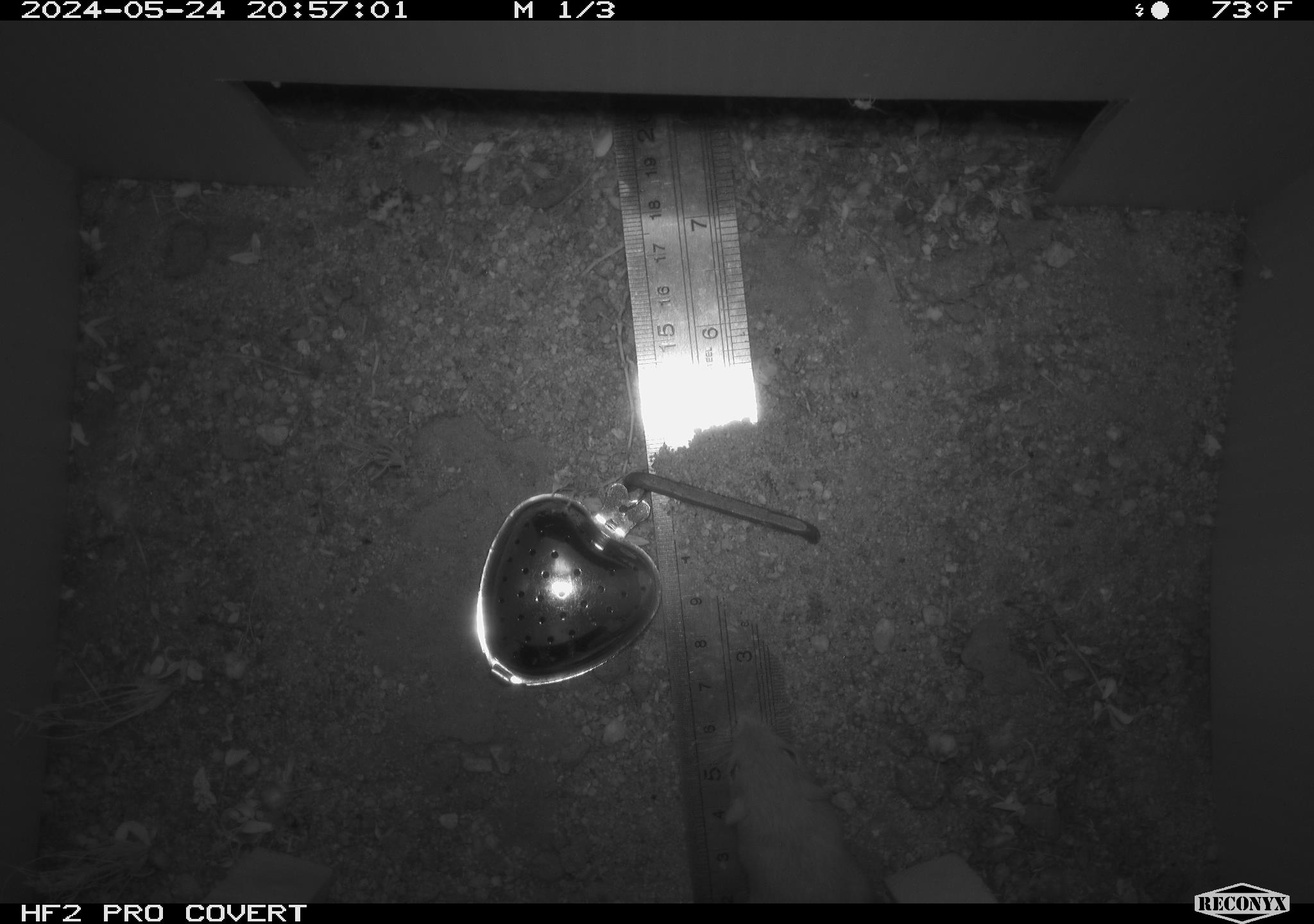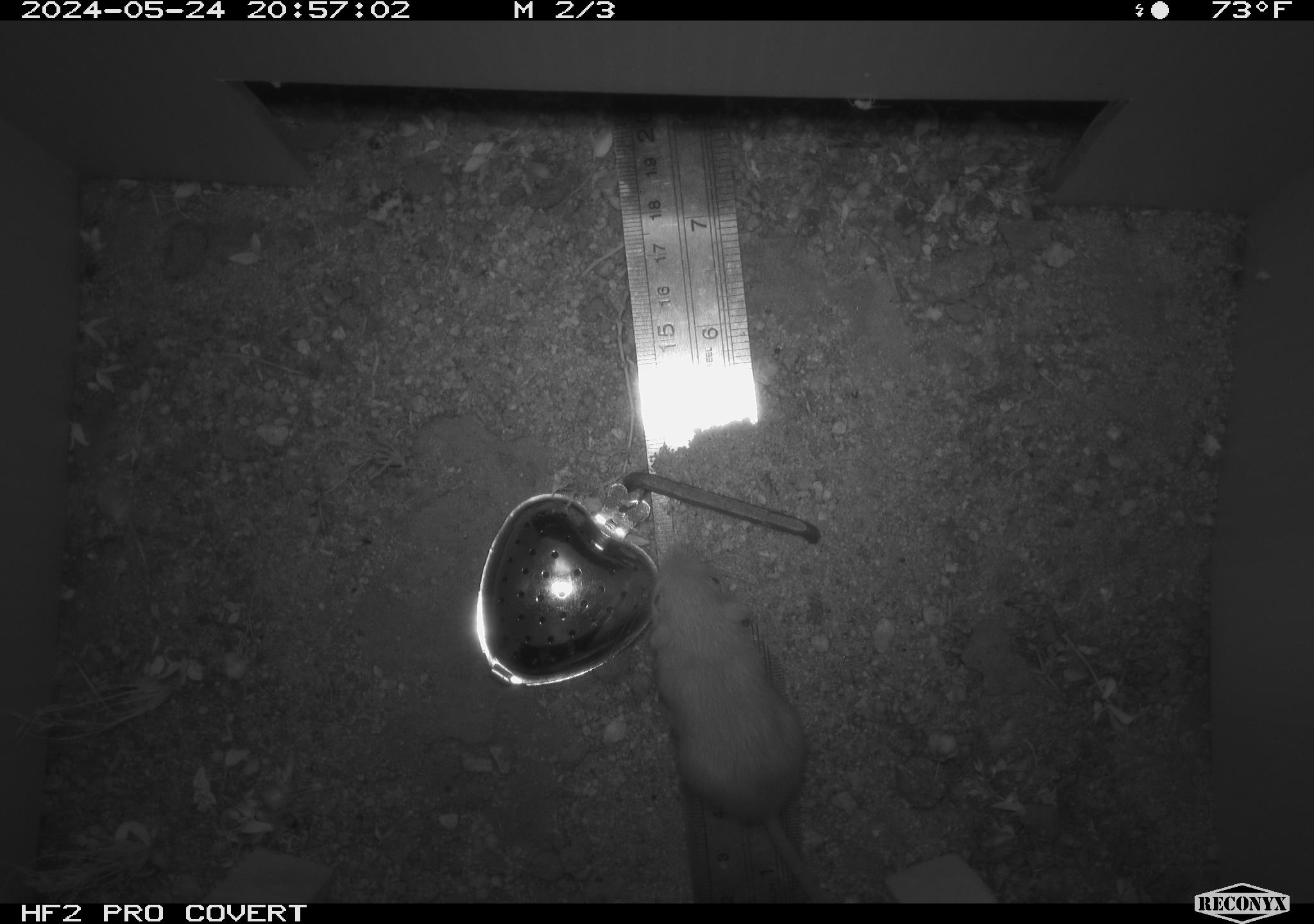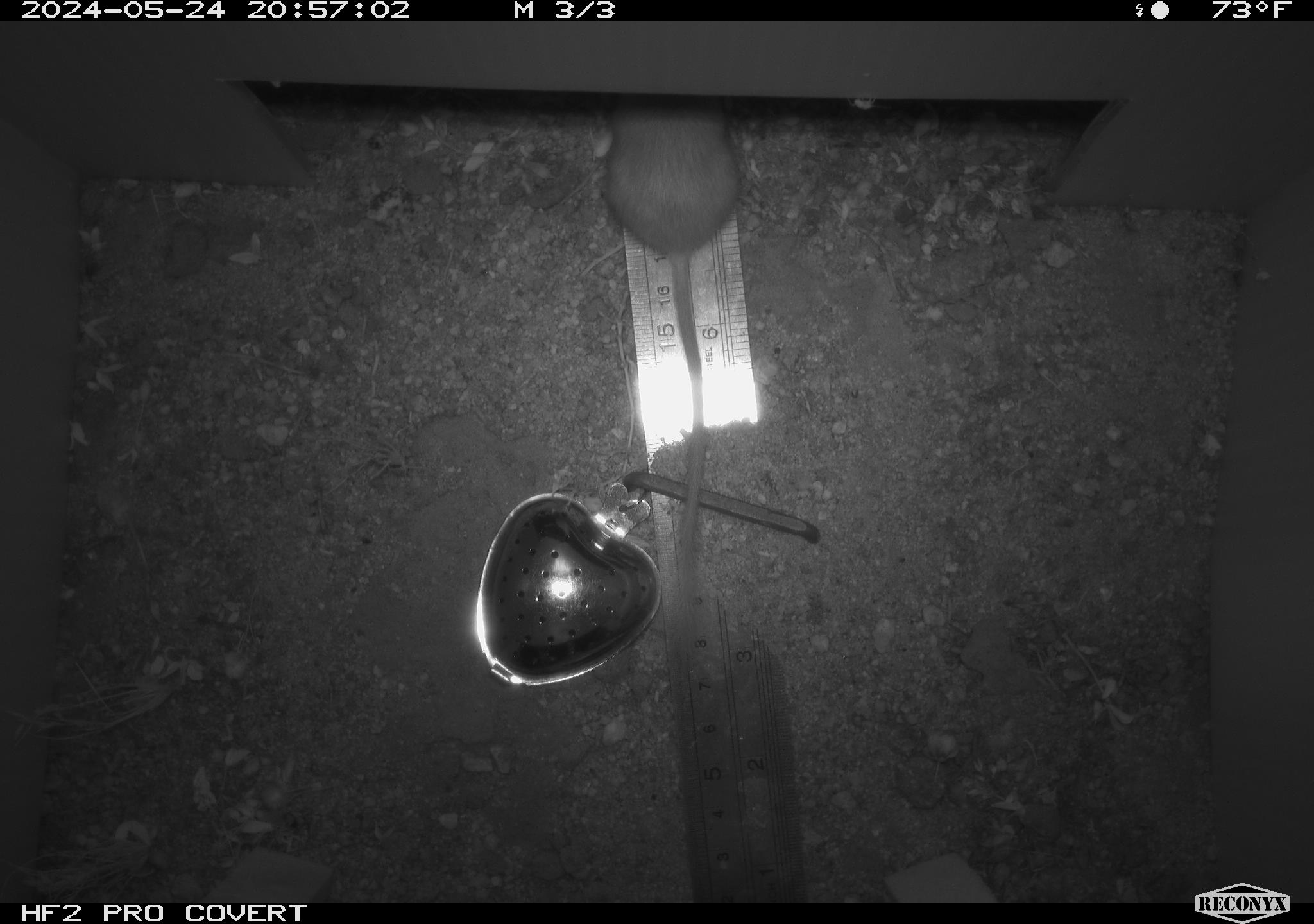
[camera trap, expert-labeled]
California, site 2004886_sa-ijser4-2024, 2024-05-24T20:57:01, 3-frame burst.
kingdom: Animalia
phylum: Chordata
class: Mammalia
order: Rodentia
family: Heteromyidae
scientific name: Heteromyidae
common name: kangaroo rats and pocket mice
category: heteromyidae family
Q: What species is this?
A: Heteromyidae family (kangaroo rats and pocket mice) (Heteromyidae).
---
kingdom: Animalia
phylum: Chordata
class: Mammalia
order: Rodentia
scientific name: Rodentia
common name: woodrat or rat or mouse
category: woodrat or rat or mouse species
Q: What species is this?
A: Woodrat or rat or mouse species (woodrat or rat or mouse) (Rodentia).